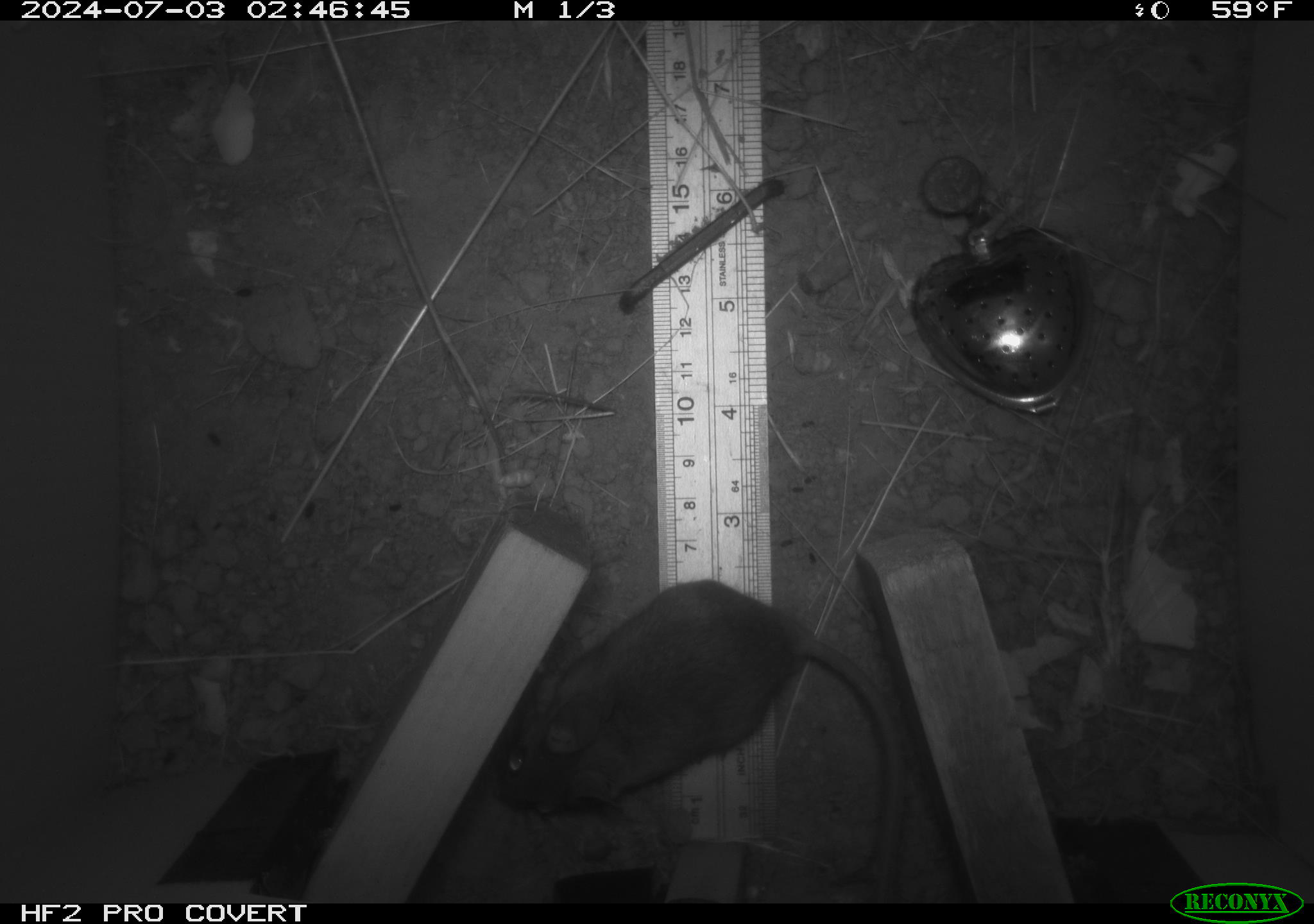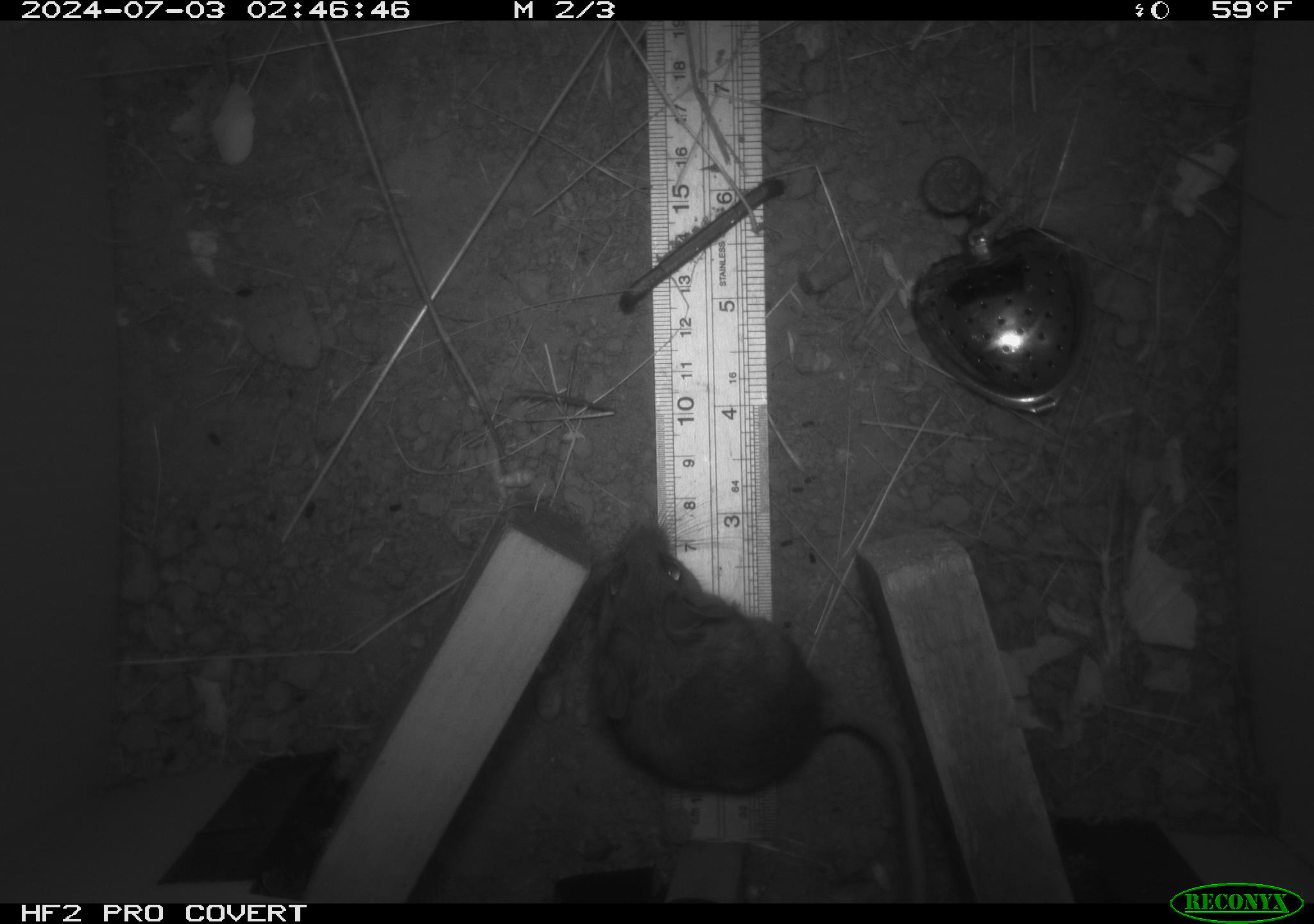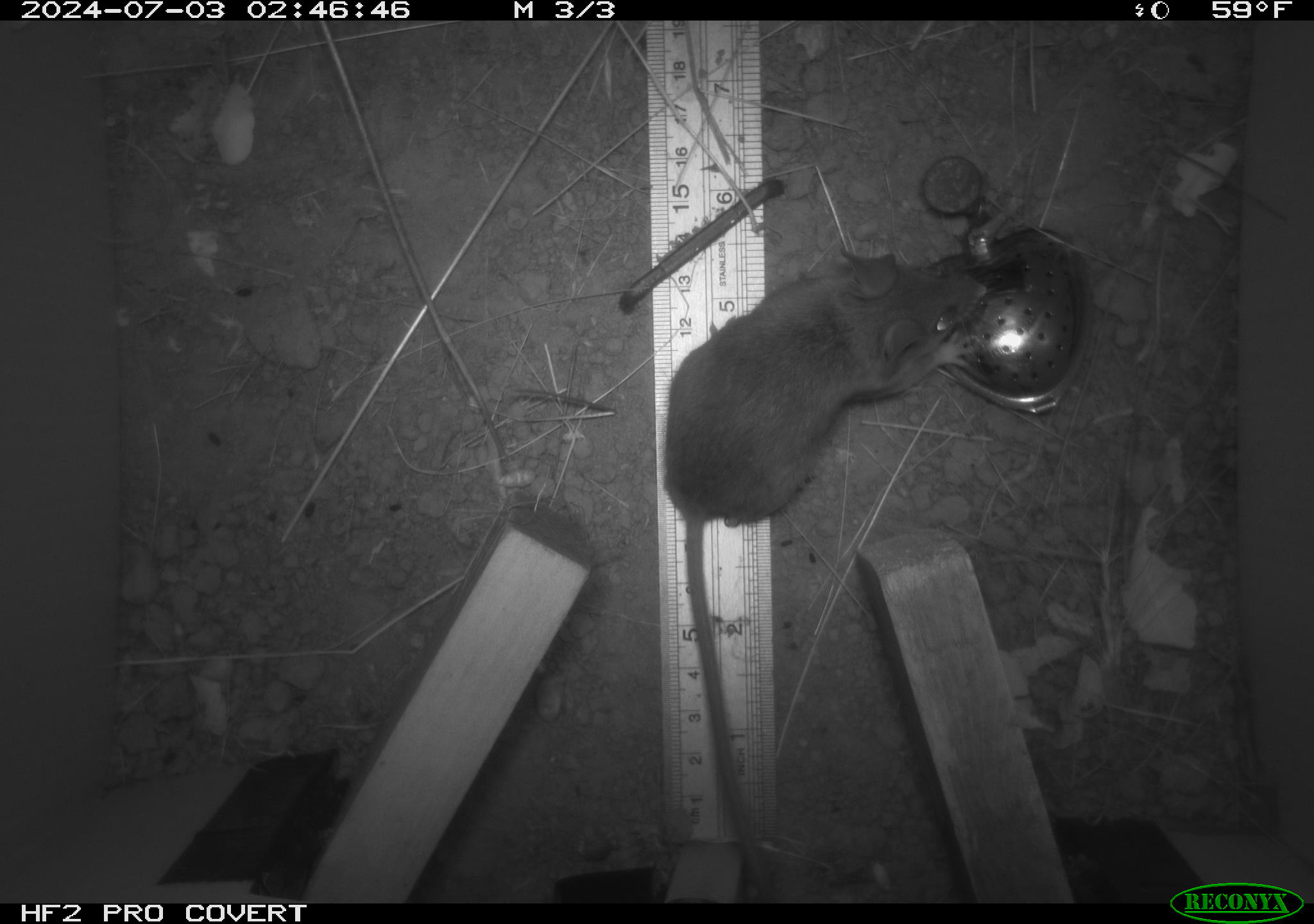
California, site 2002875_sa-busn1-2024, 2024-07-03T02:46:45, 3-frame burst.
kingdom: Animalia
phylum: Chordata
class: Mammalia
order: Rodentia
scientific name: Rodentia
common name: rodent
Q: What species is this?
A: Rodent (Rodentia).